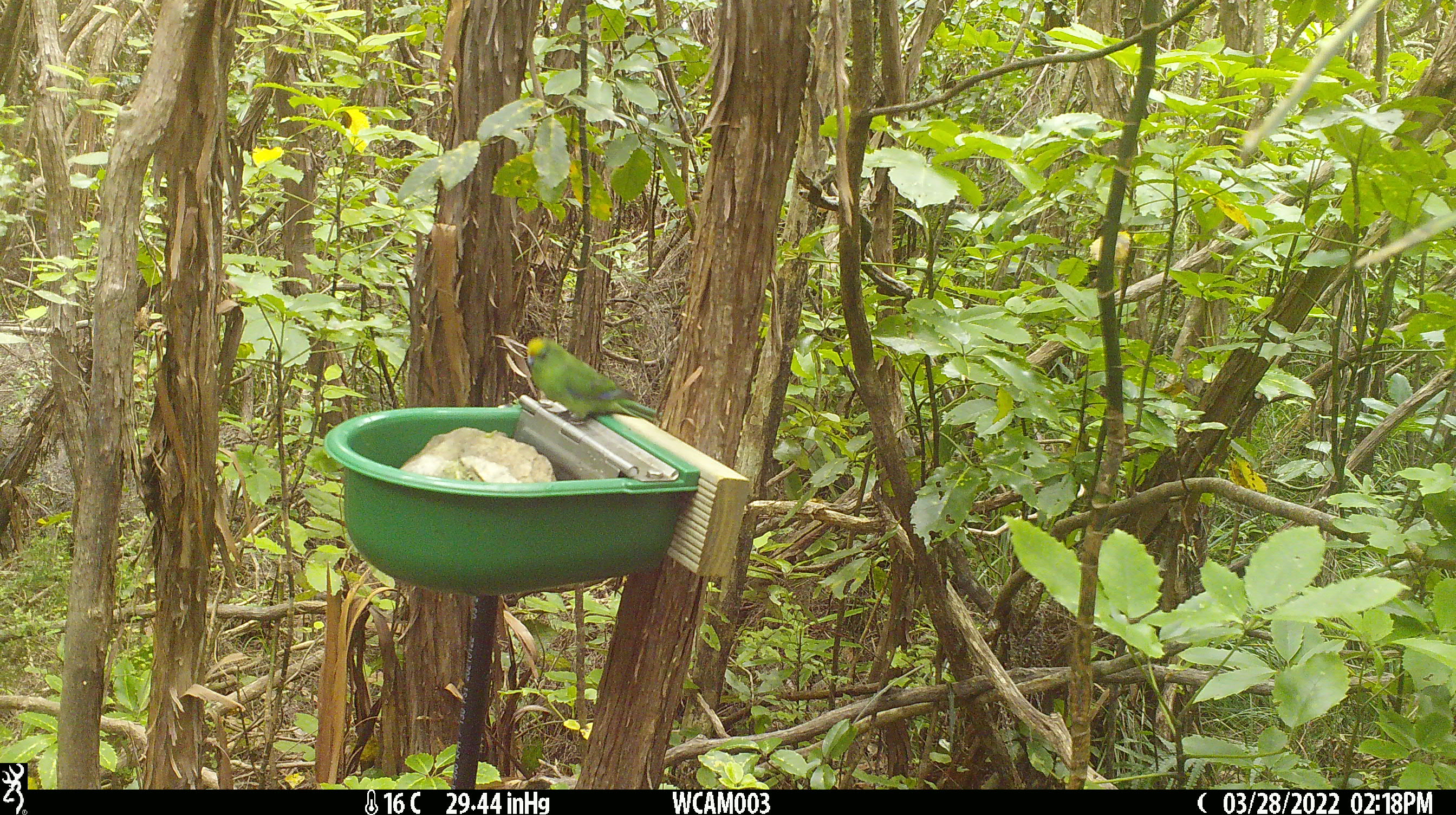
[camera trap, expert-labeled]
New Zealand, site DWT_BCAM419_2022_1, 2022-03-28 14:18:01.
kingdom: Animalia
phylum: Chordata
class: Aves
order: Psittaciformes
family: Psittaculidae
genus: Cyanoramphus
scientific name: Cyanoramphus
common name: parakeet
Parakeet (Cyanoramphus).